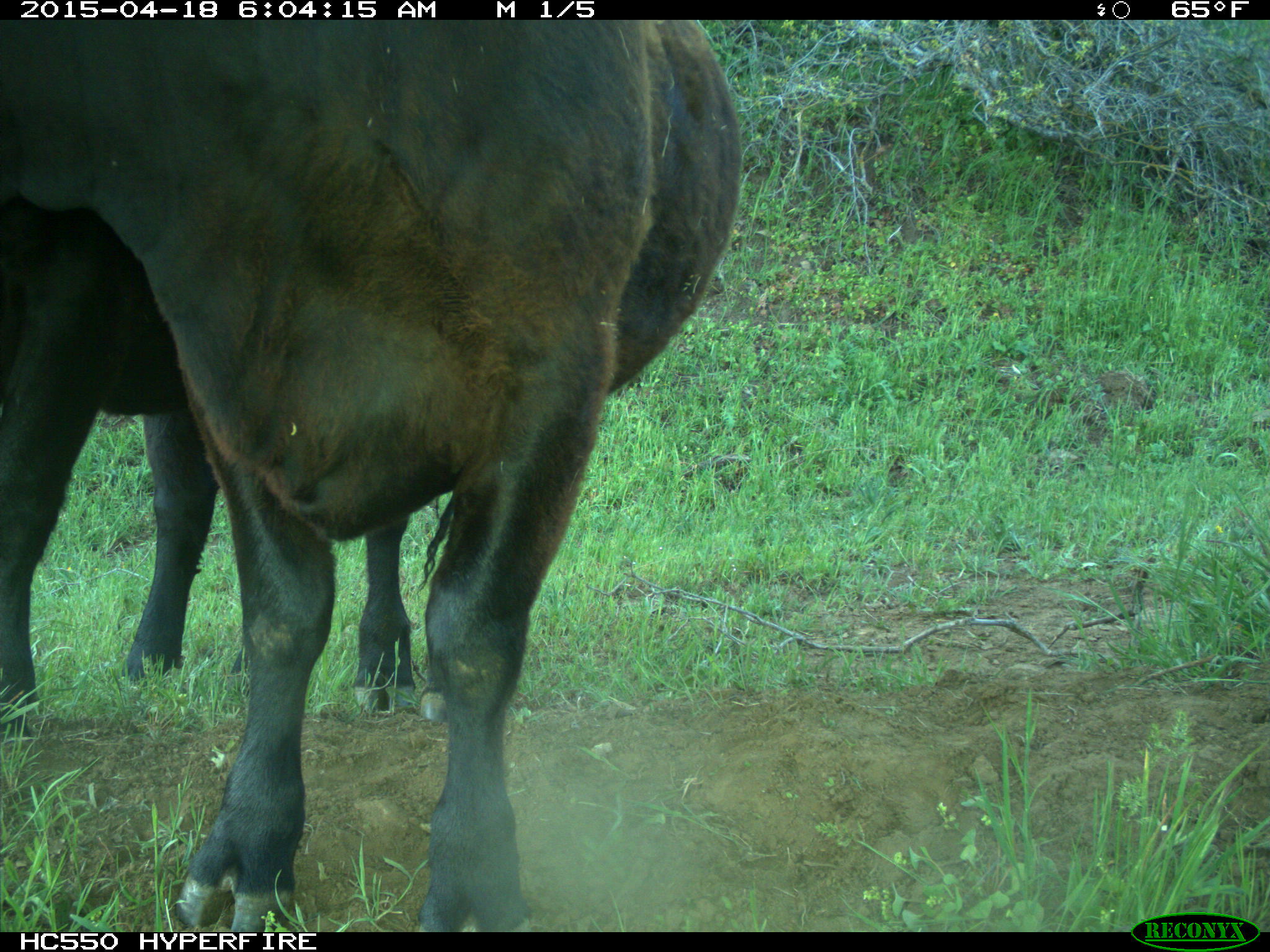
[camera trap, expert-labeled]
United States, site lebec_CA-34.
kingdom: Animalia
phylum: Chordata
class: Mammalia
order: Artiodactyla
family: Bovidae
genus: Bos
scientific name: Bos taurus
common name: domestic cow